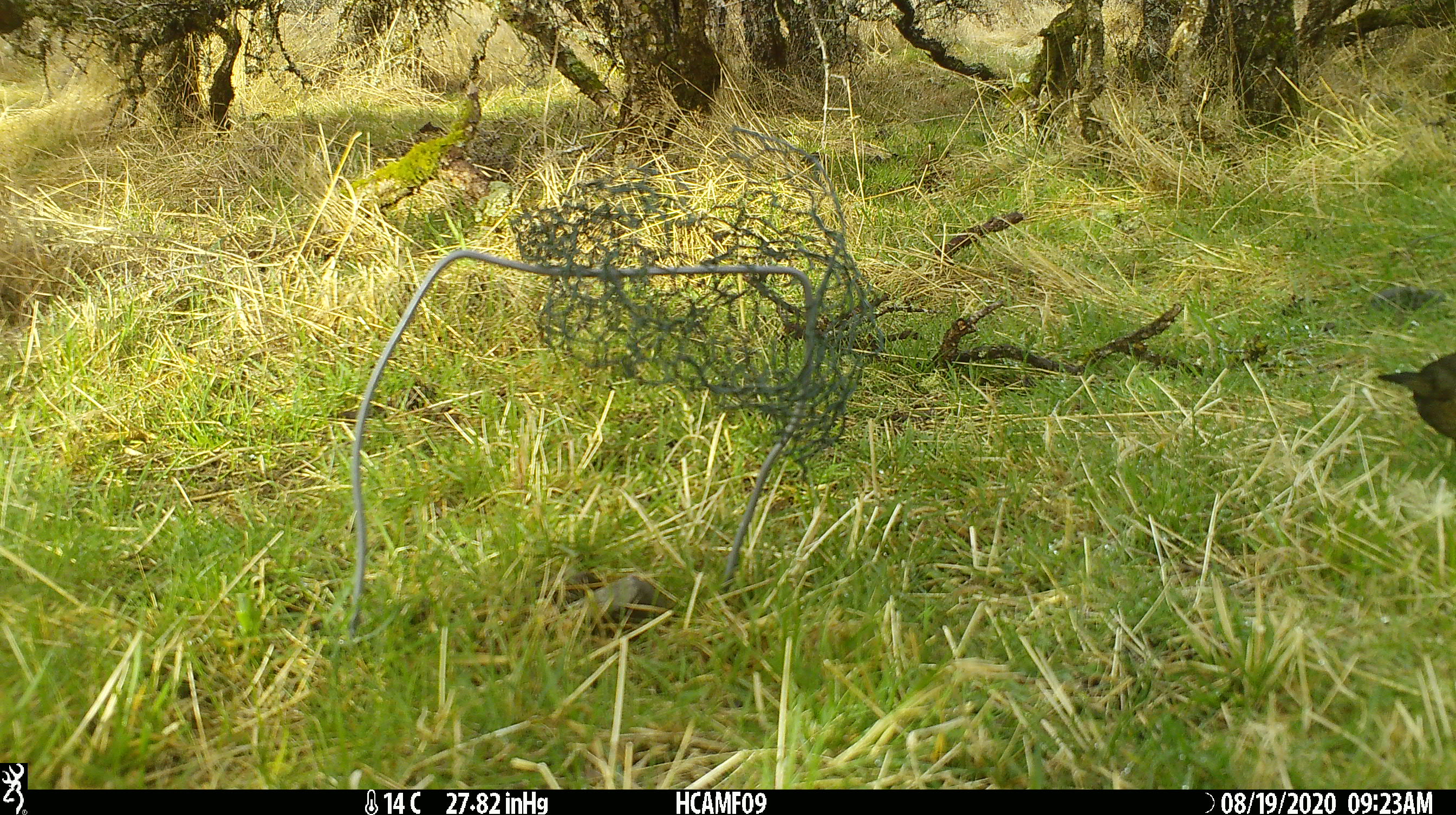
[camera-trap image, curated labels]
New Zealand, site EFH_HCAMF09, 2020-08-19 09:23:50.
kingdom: Animalia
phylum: Chordata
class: Aves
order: Passeriformes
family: Turdidae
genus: Turdus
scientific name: Turdus merula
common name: eurasian blackbird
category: blackbird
Blackbird (eurasian blackbird) (Turdus merula).